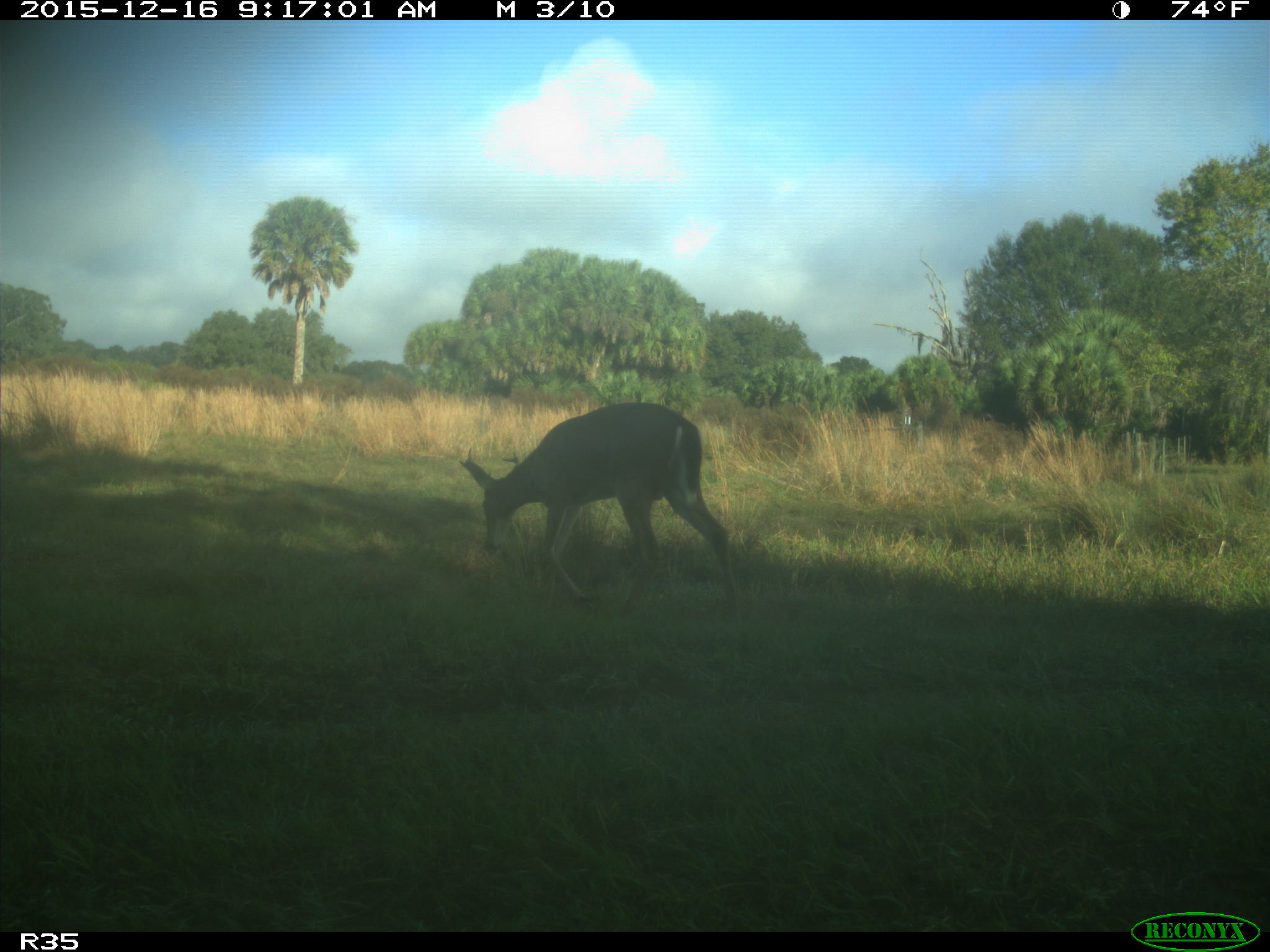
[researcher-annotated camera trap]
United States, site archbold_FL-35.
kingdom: Animalia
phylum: Chordata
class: Mammalia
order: Artiodactyla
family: Cervidae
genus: Odocoileus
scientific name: Odocoileus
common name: deer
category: unidentified deer